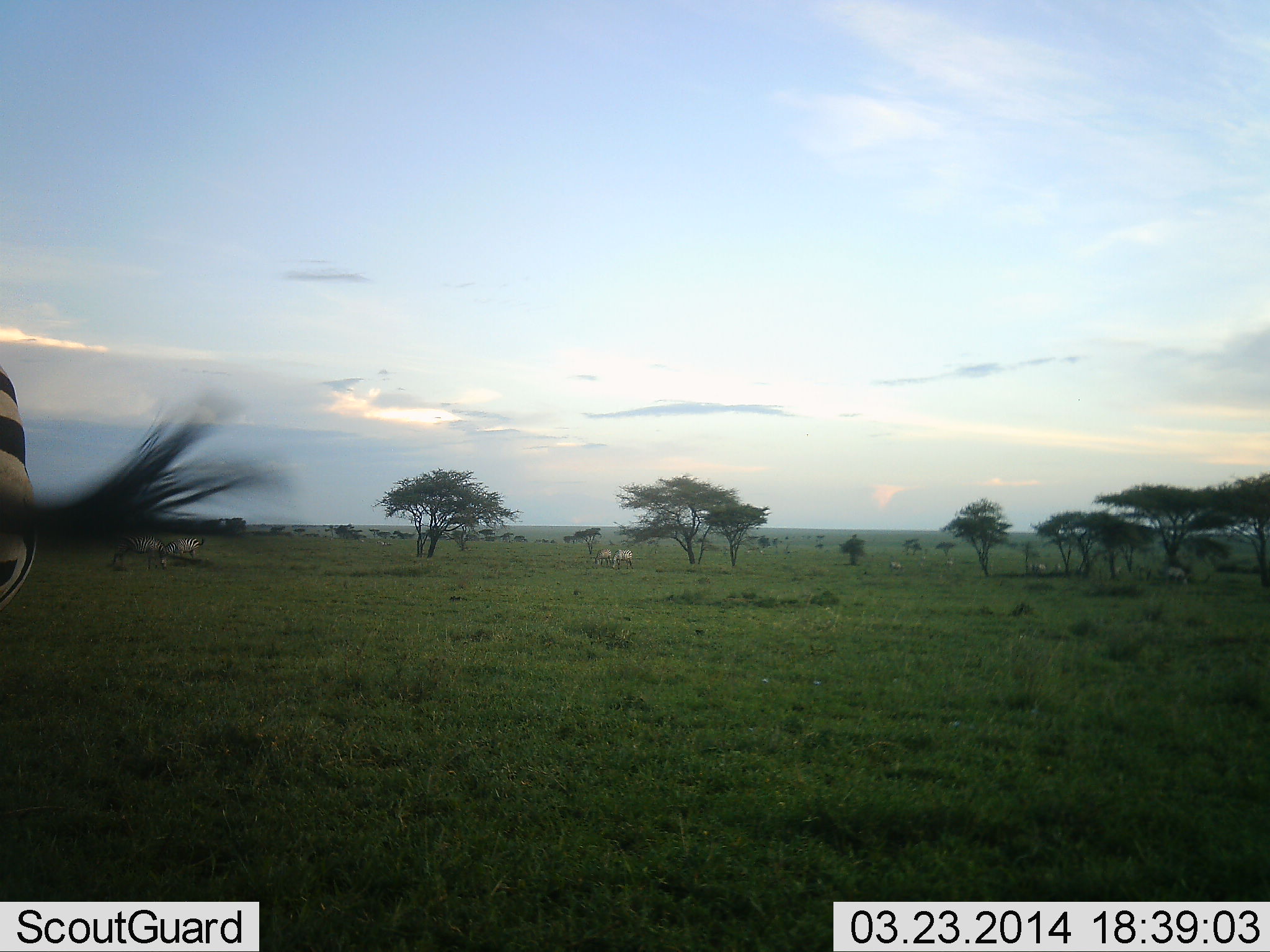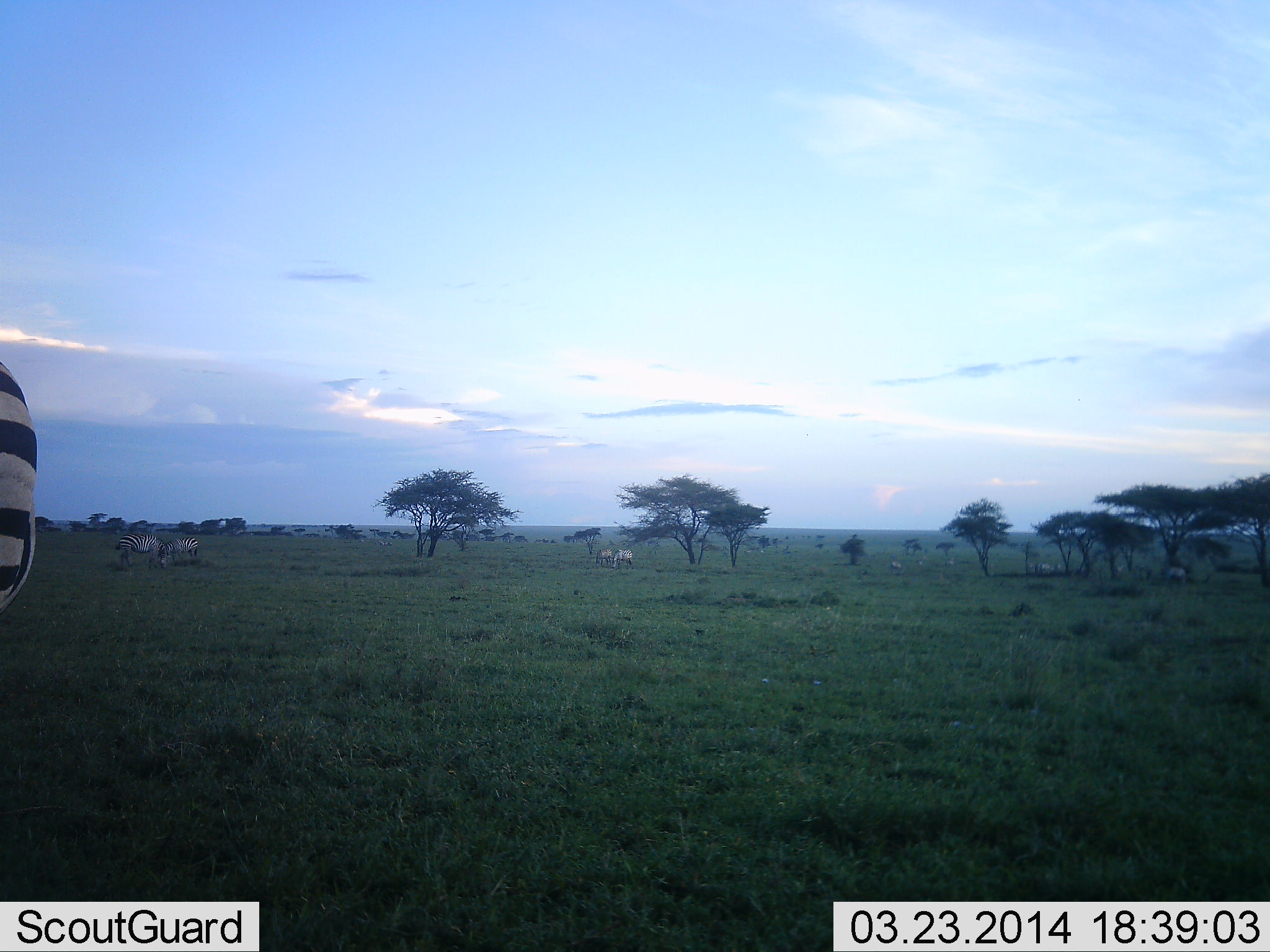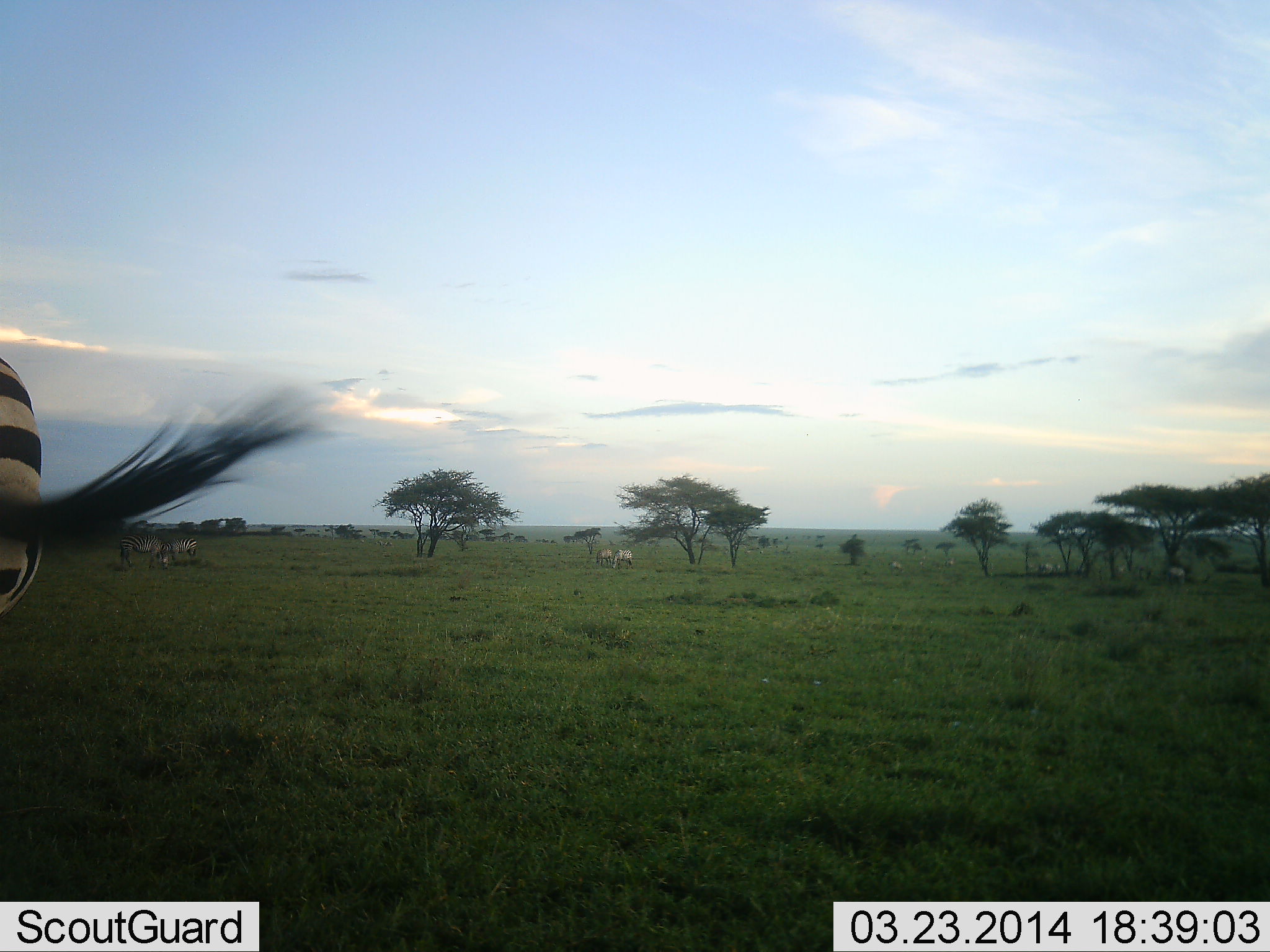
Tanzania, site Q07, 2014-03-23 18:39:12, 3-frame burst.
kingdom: Animalia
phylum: Chordata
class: Mammalia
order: Perissodactyla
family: Equidae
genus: Equus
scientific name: Equus quagga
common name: plains zebra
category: zebra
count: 6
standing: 67%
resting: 8%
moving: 33%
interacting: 0%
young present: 0%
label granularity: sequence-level